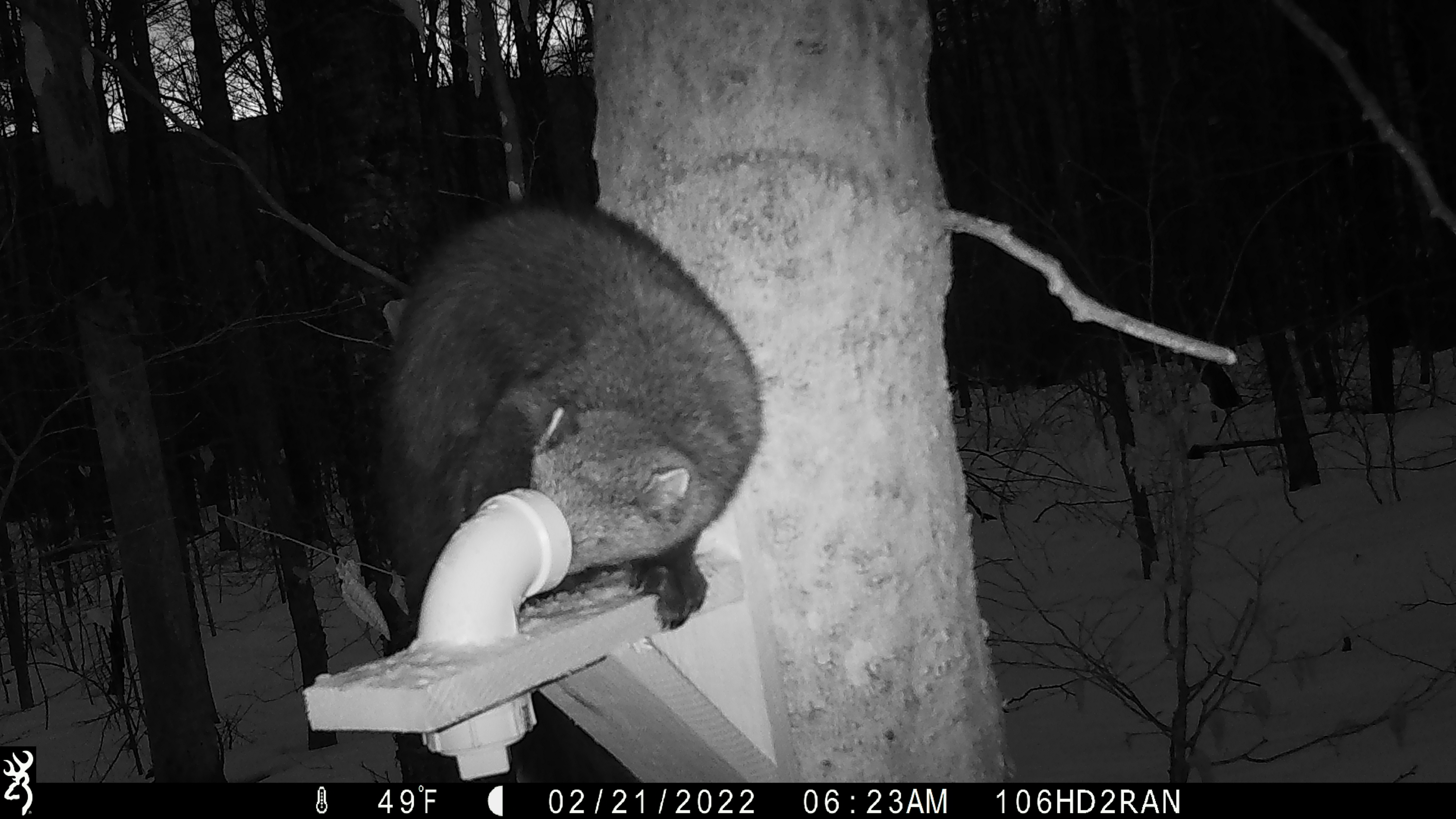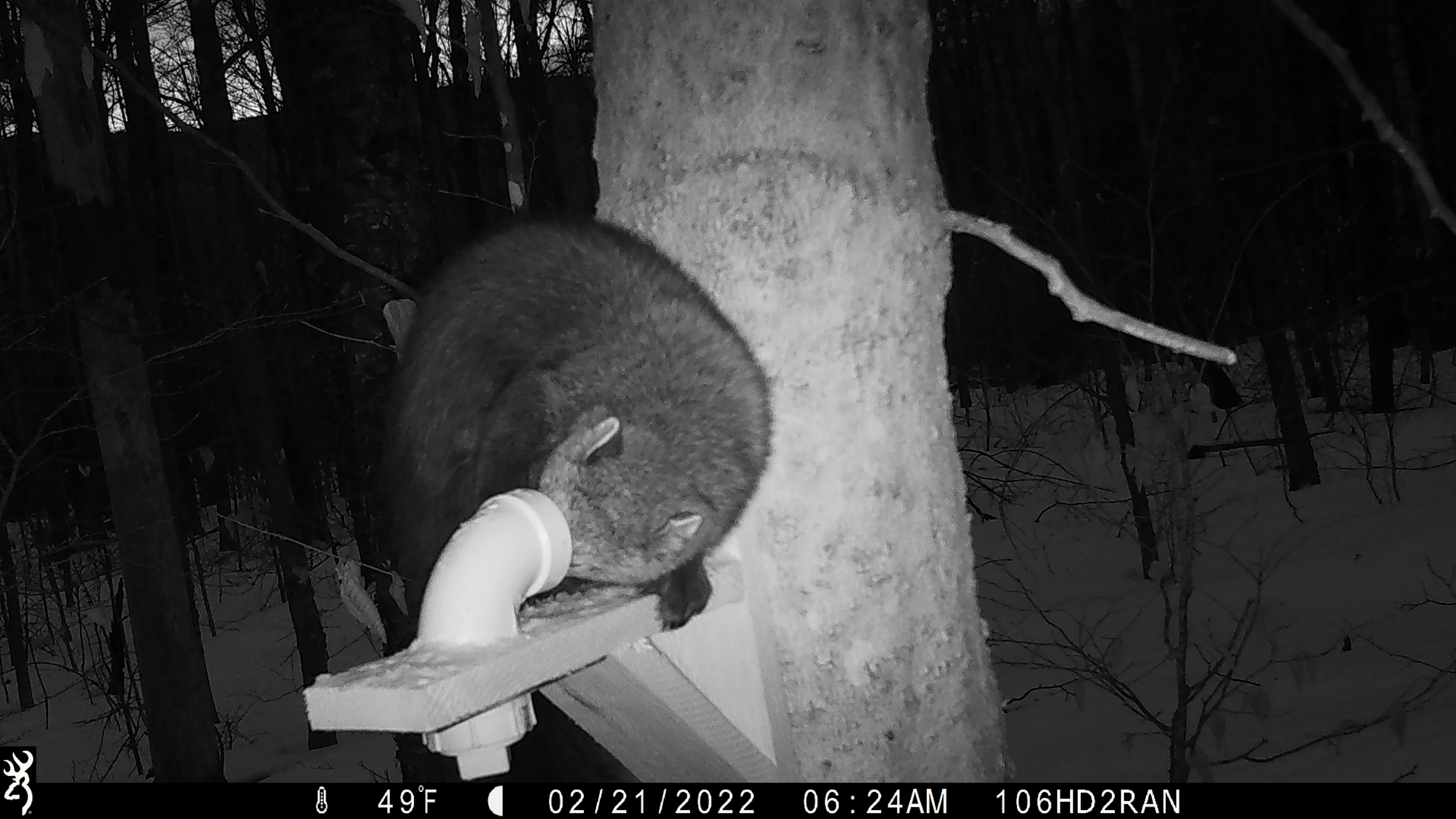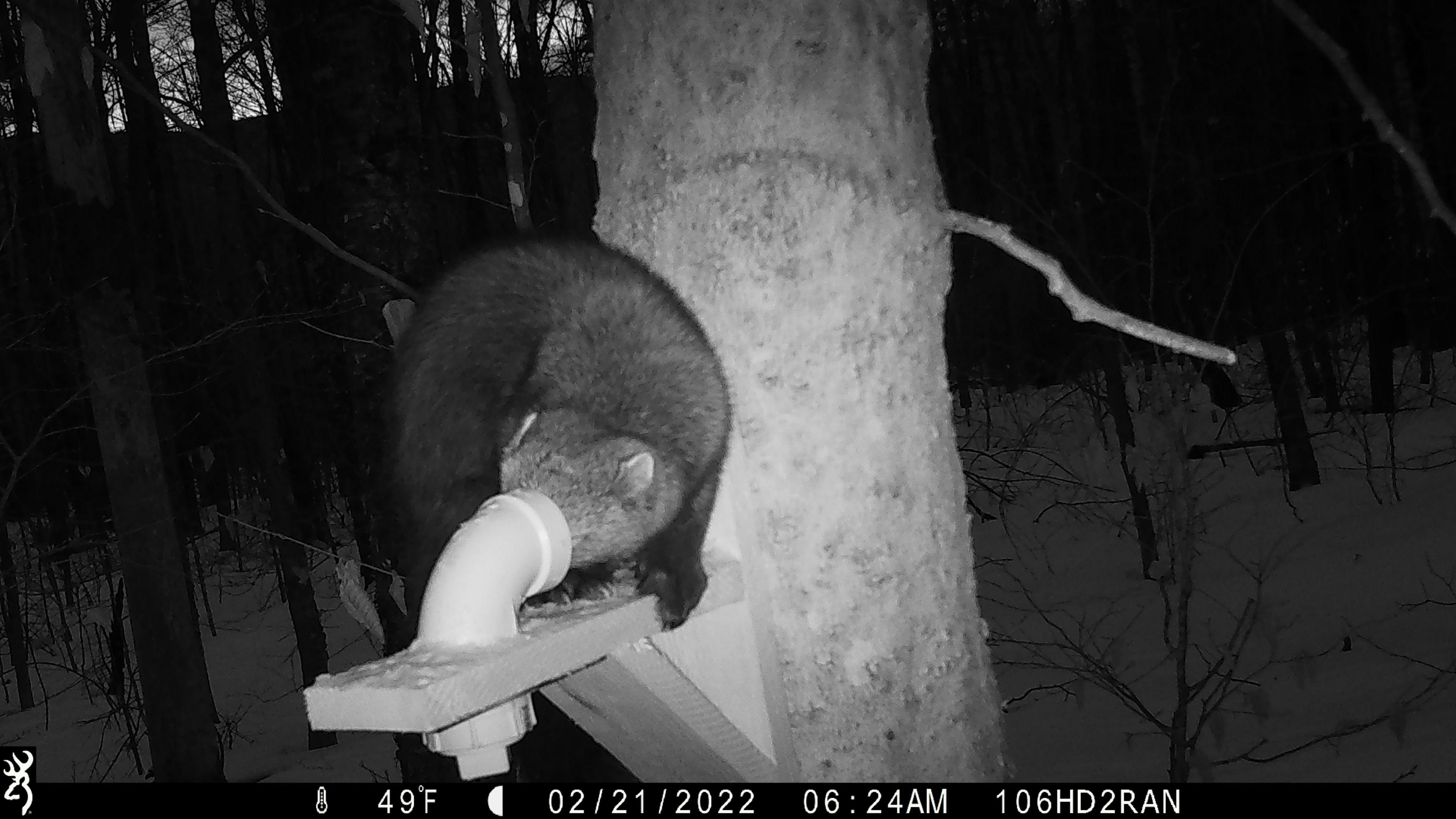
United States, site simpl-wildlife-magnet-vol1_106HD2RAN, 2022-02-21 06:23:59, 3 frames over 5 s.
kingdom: Animalia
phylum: Chordata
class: Mammalia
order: Carnivora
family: Mustelidae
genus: Pekania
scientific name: Pekania pennanti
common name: fisher